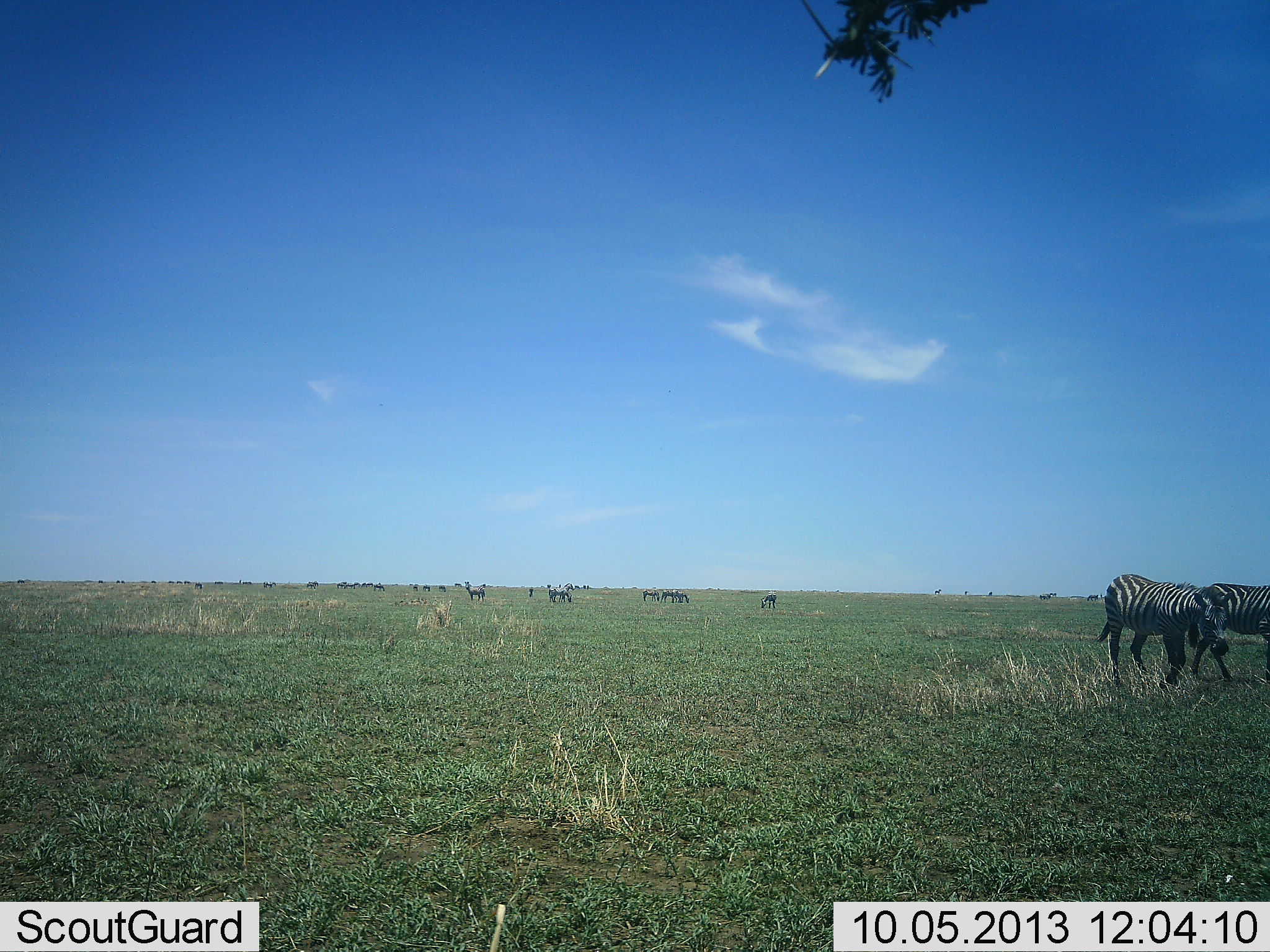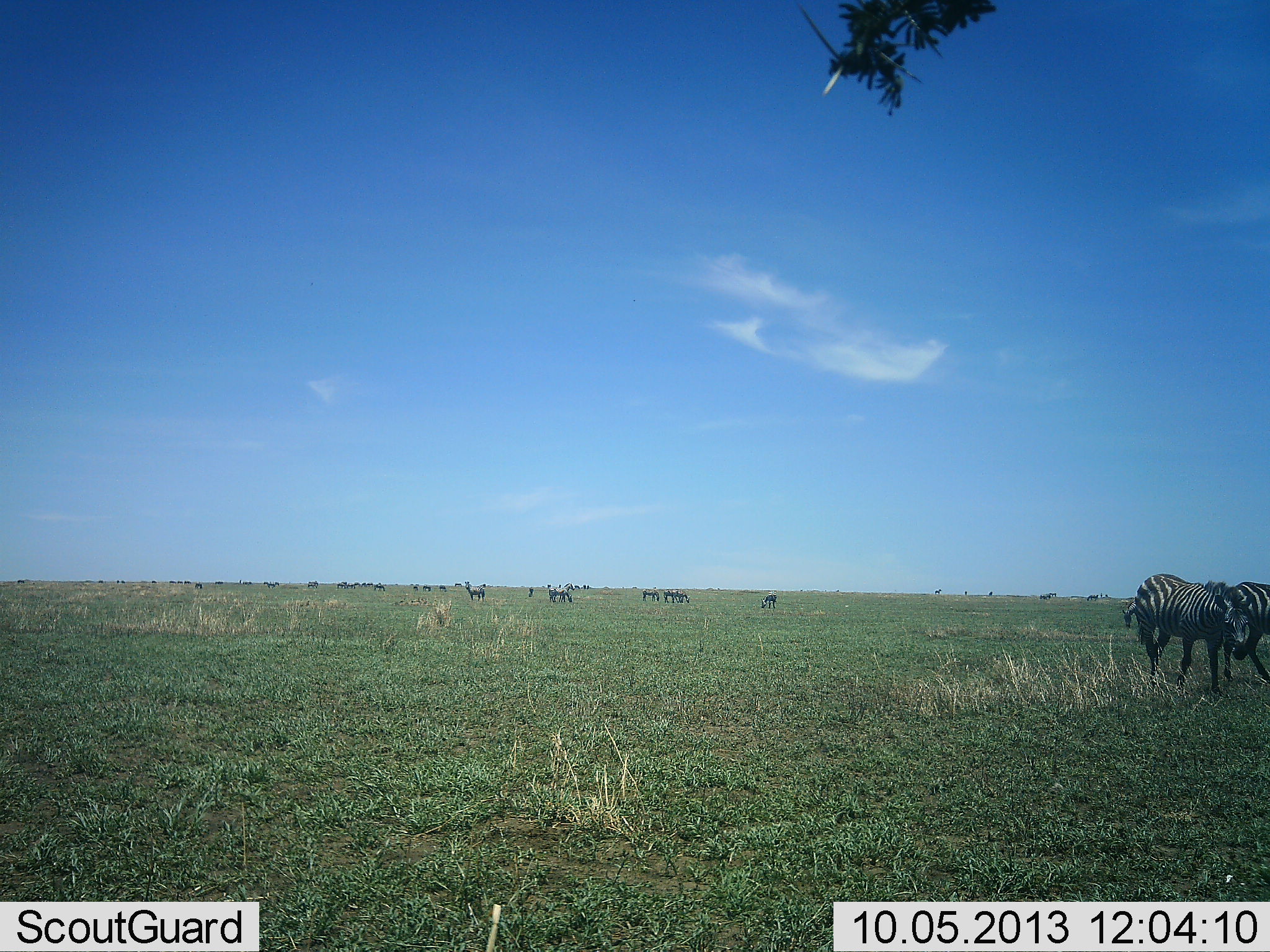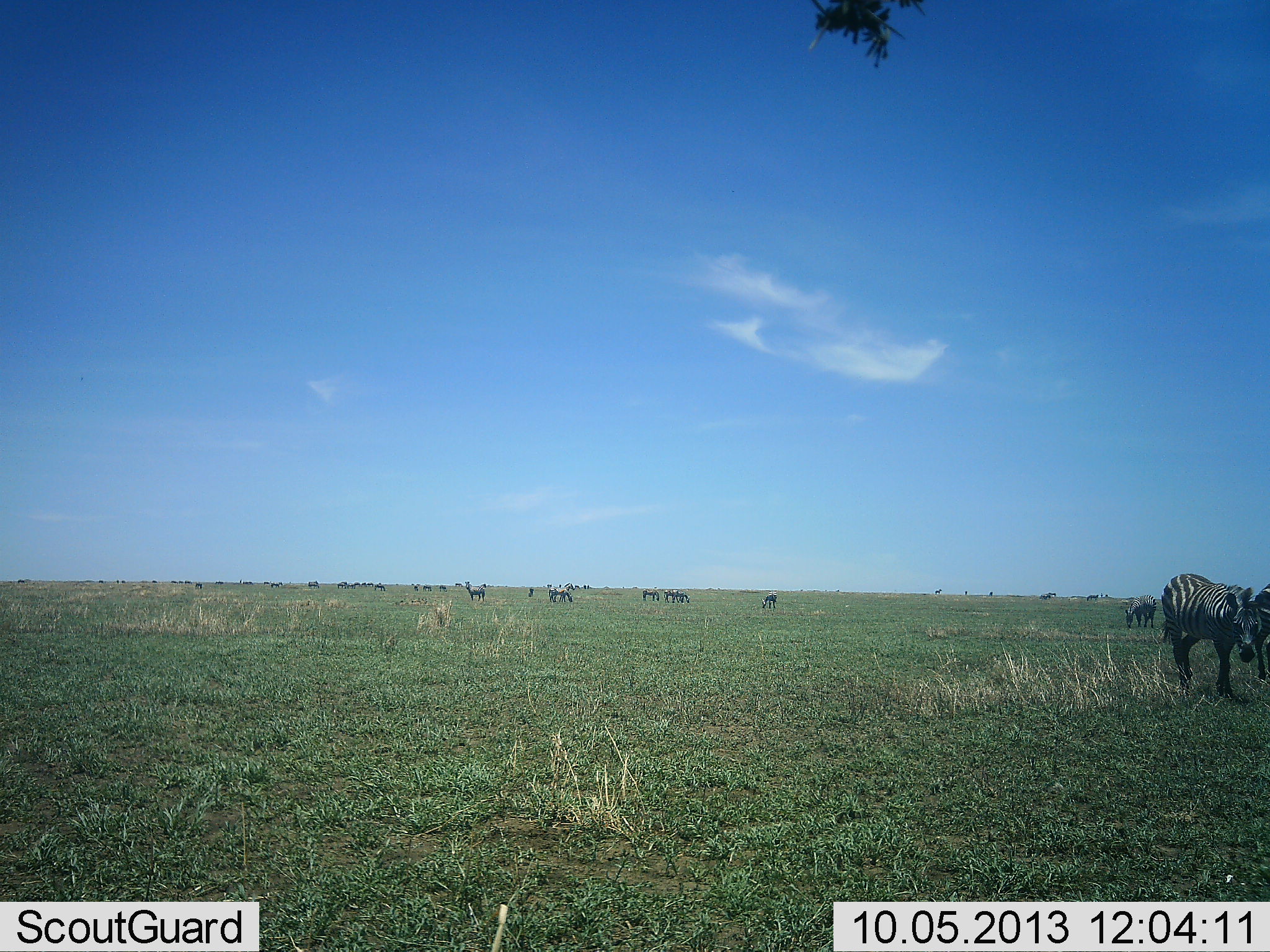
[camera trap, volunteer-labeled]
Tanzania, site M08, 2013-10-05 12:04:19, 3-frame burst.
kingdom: Animalia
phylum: Chordata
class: Mammalia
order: Perissodactyla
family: Equidae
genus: Equus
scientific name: Equus quagga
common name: plains zebra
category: zebra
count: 11-50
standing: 64%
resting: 6%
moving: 70%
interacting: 18%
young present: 3%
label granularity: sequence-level